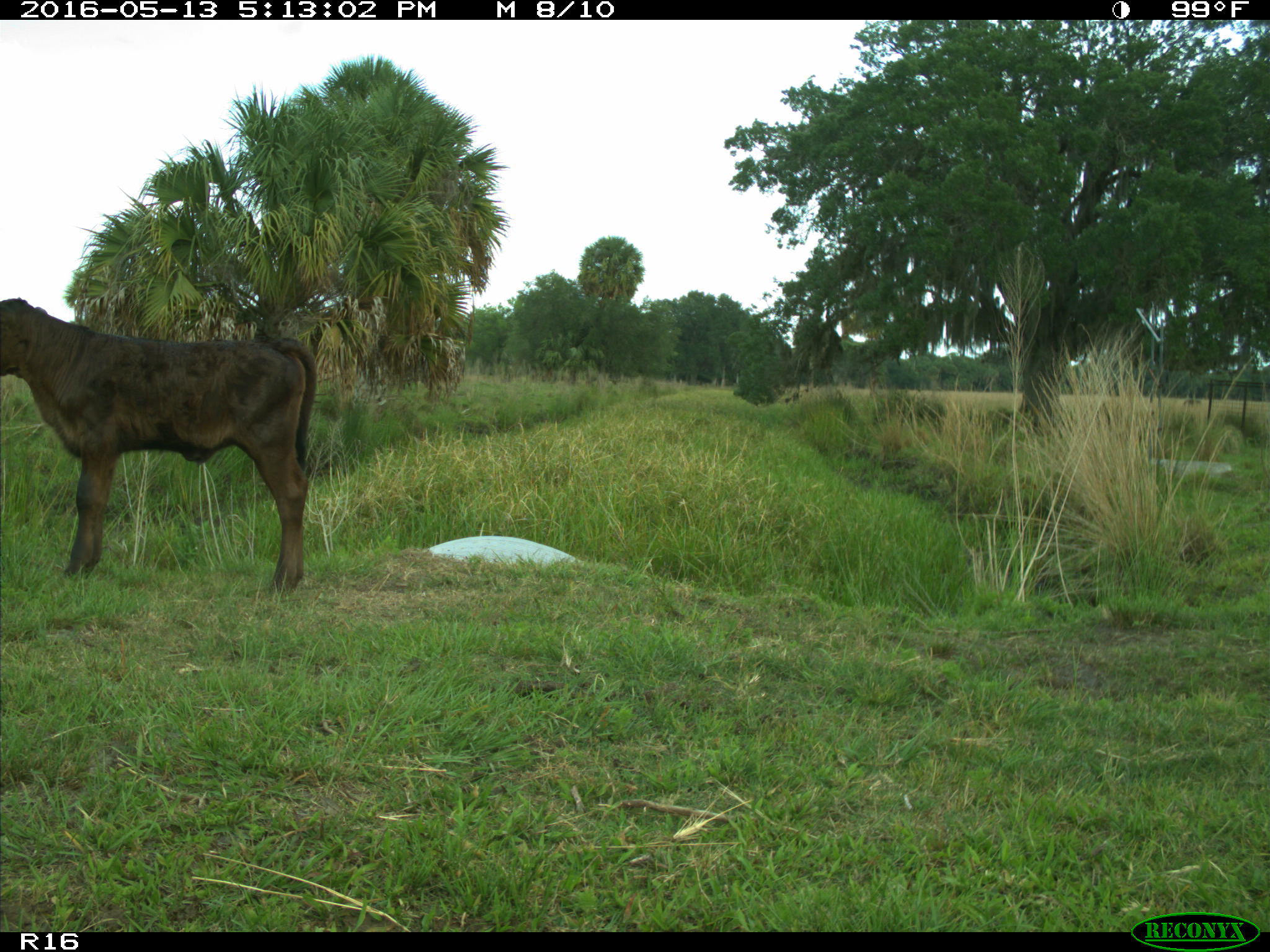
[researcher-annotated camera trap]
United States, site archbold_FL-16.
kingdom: Animalia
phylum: Chordata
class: Mammalia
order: Artiodactyla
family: Bovidae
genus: Bos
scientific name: Bos taurus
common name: domestic cow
Bos taurus (domestic cow).